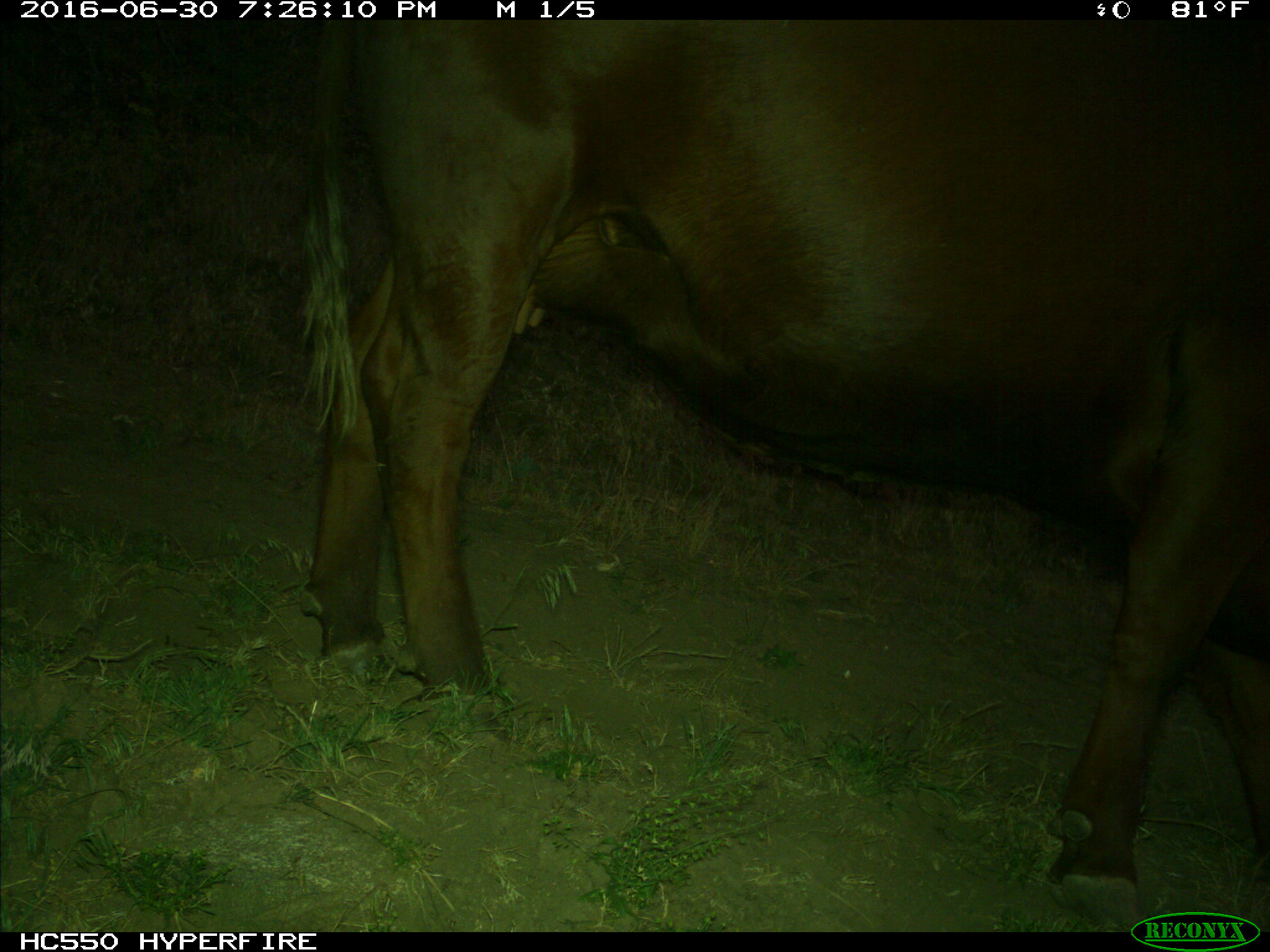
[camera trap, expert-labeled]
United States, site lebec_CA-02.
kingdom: Animalia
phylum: Chordata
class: Mammalia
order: Artiodactyla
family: Bovidae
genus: Bos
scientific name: Bos taurus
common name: domestic cow